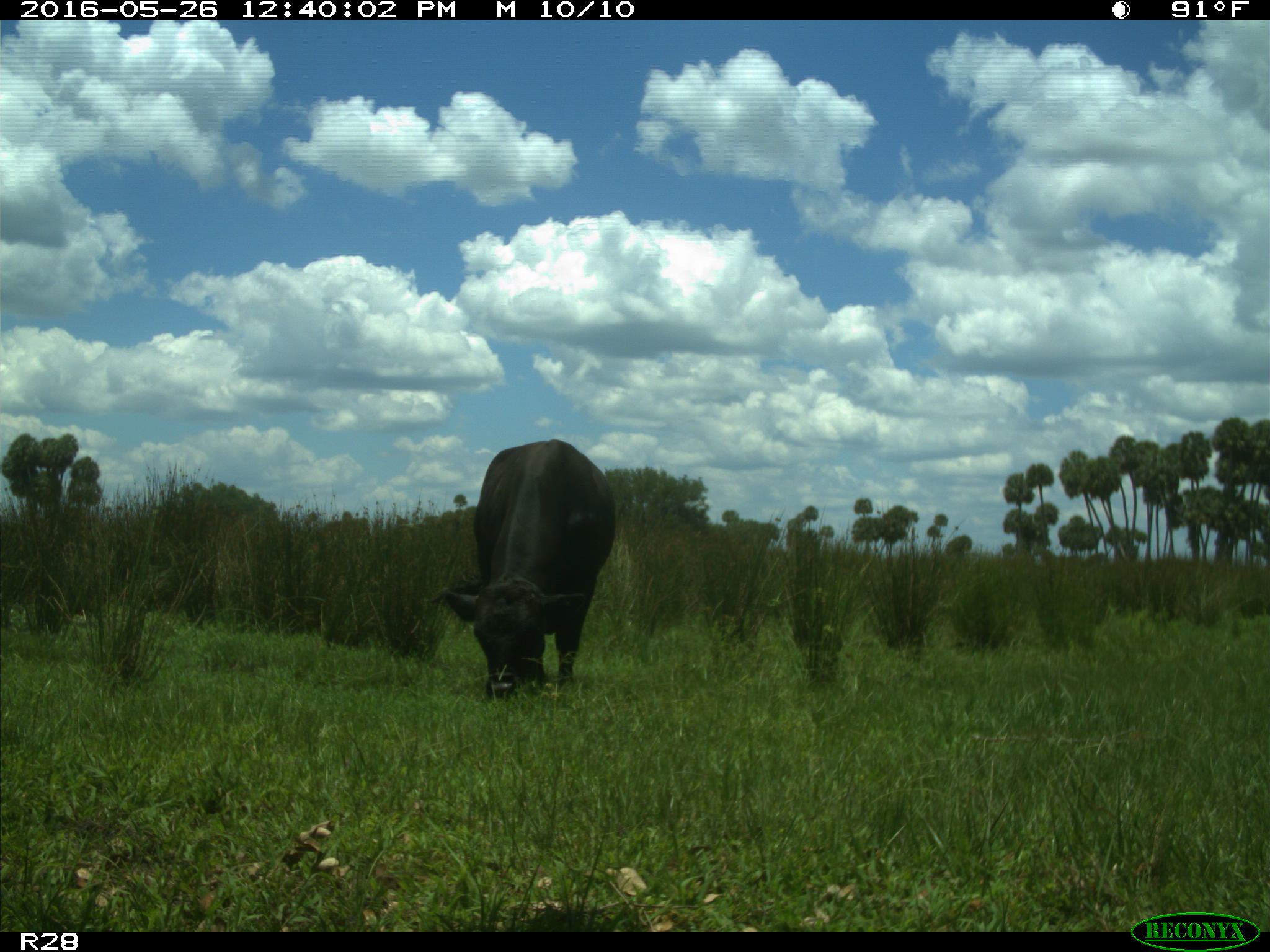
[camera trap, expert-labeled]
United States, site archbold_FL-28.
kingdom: Animalia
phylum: Chordata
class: Mammalia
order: Artiodactyla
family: Bovidae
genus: Bos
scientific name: Bos taurus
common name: domestic cow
Bos taurus (domestic cow).